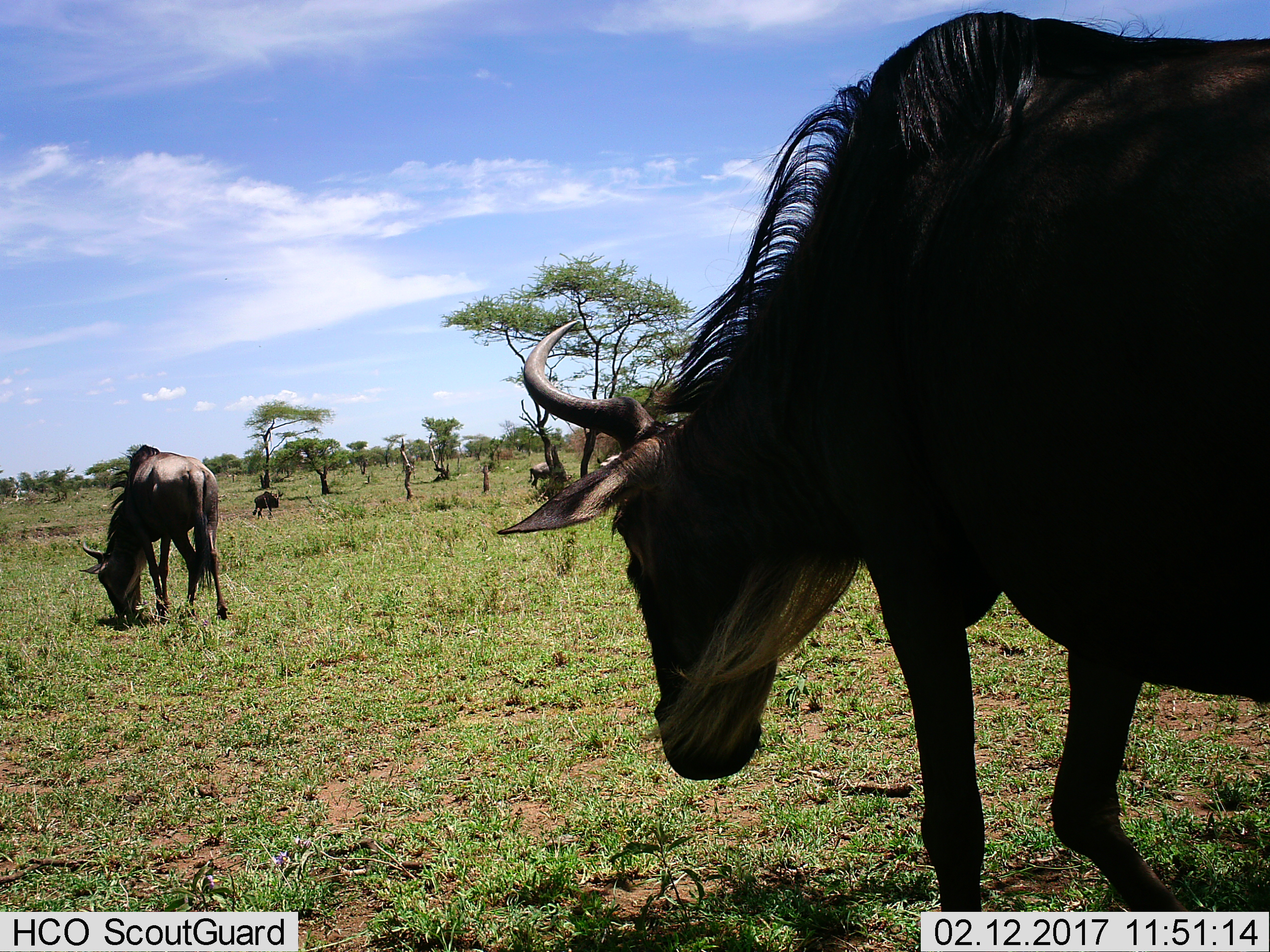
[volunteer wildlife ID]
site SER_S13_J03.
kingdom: Animalia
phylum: Chordata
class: Mammalia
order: Artiodactyla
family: Bovidae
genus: Connochaetes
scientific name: Connochaetes taurinus taurinus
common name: blue wildebeest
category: wildebeestblue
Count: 4.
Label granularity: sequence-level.